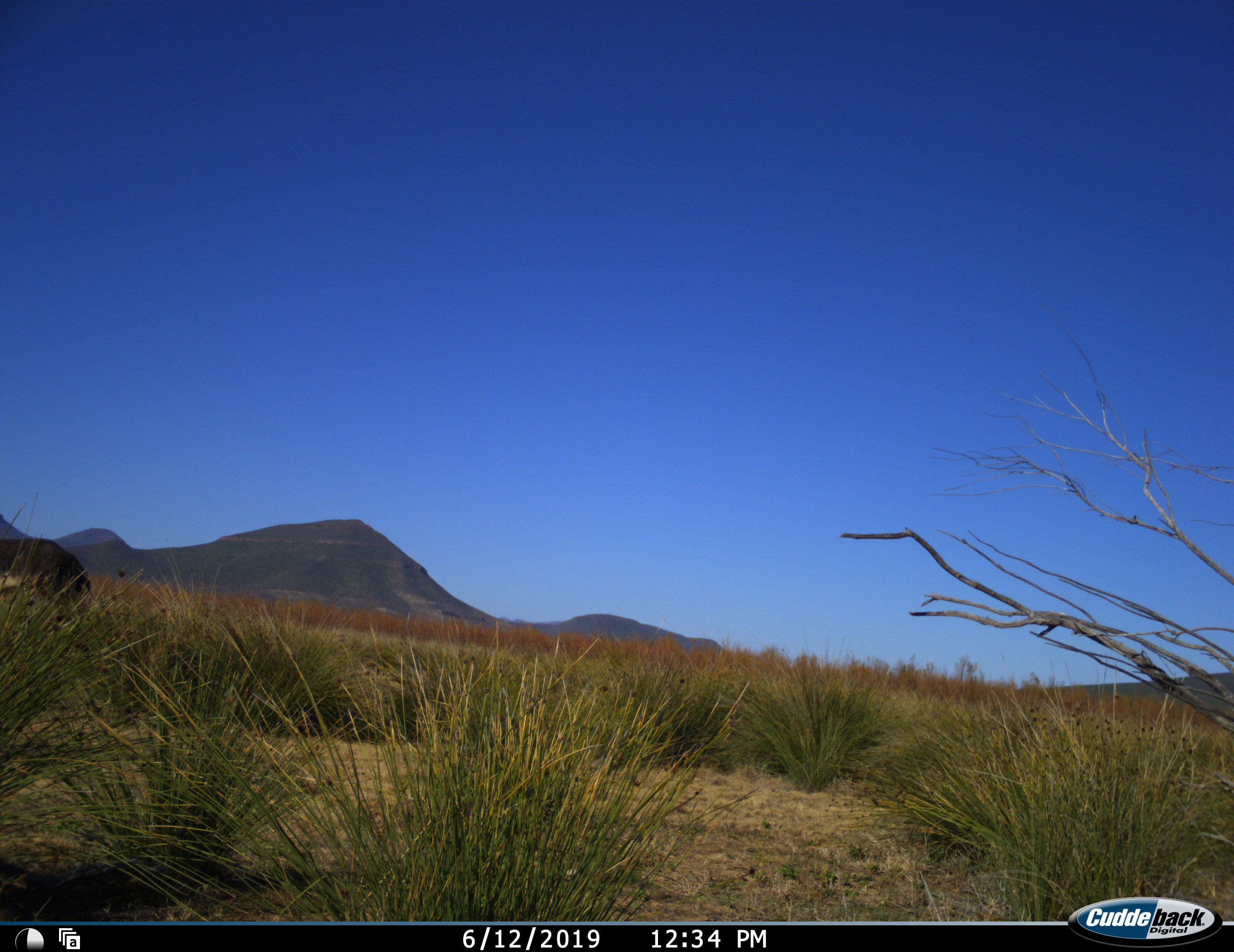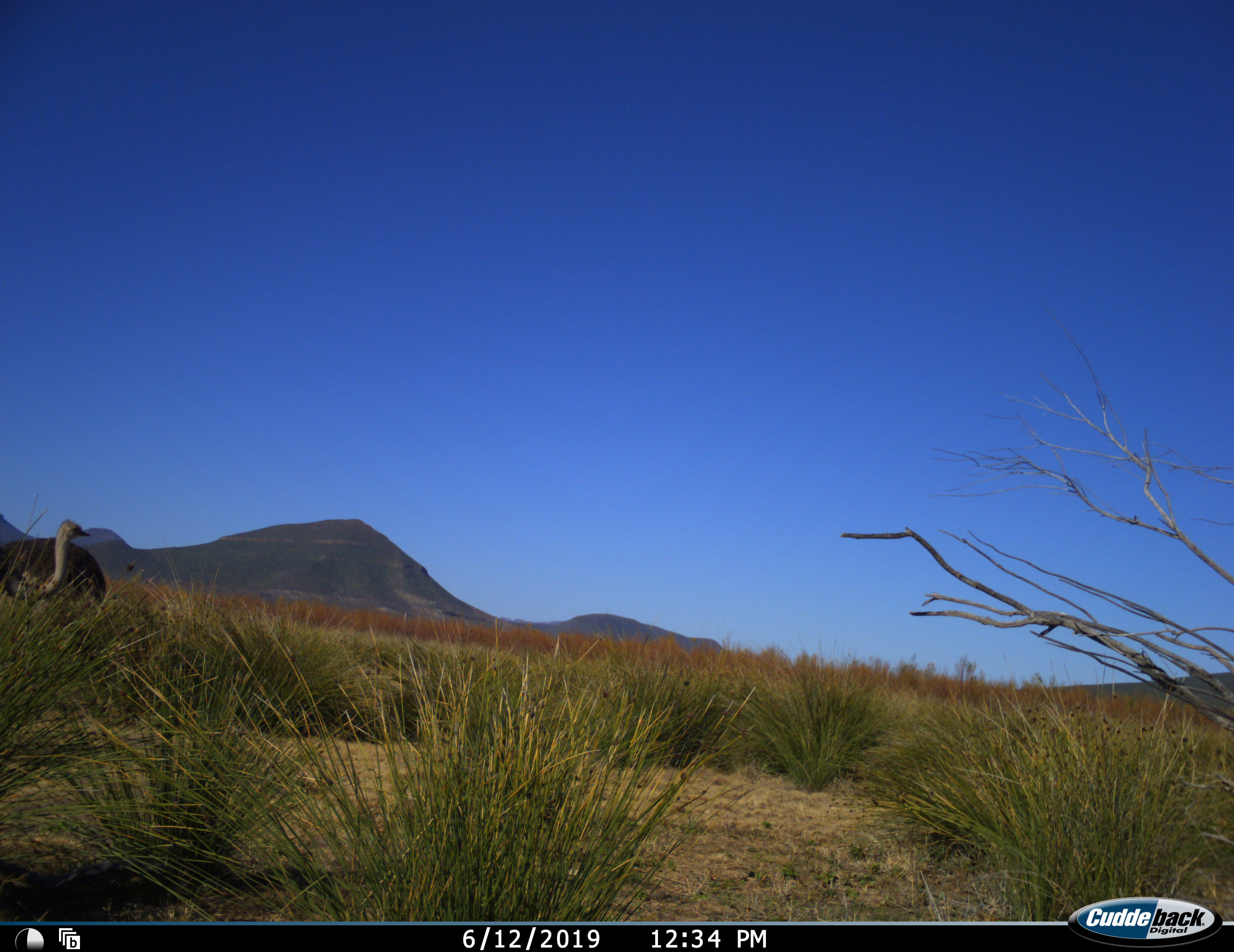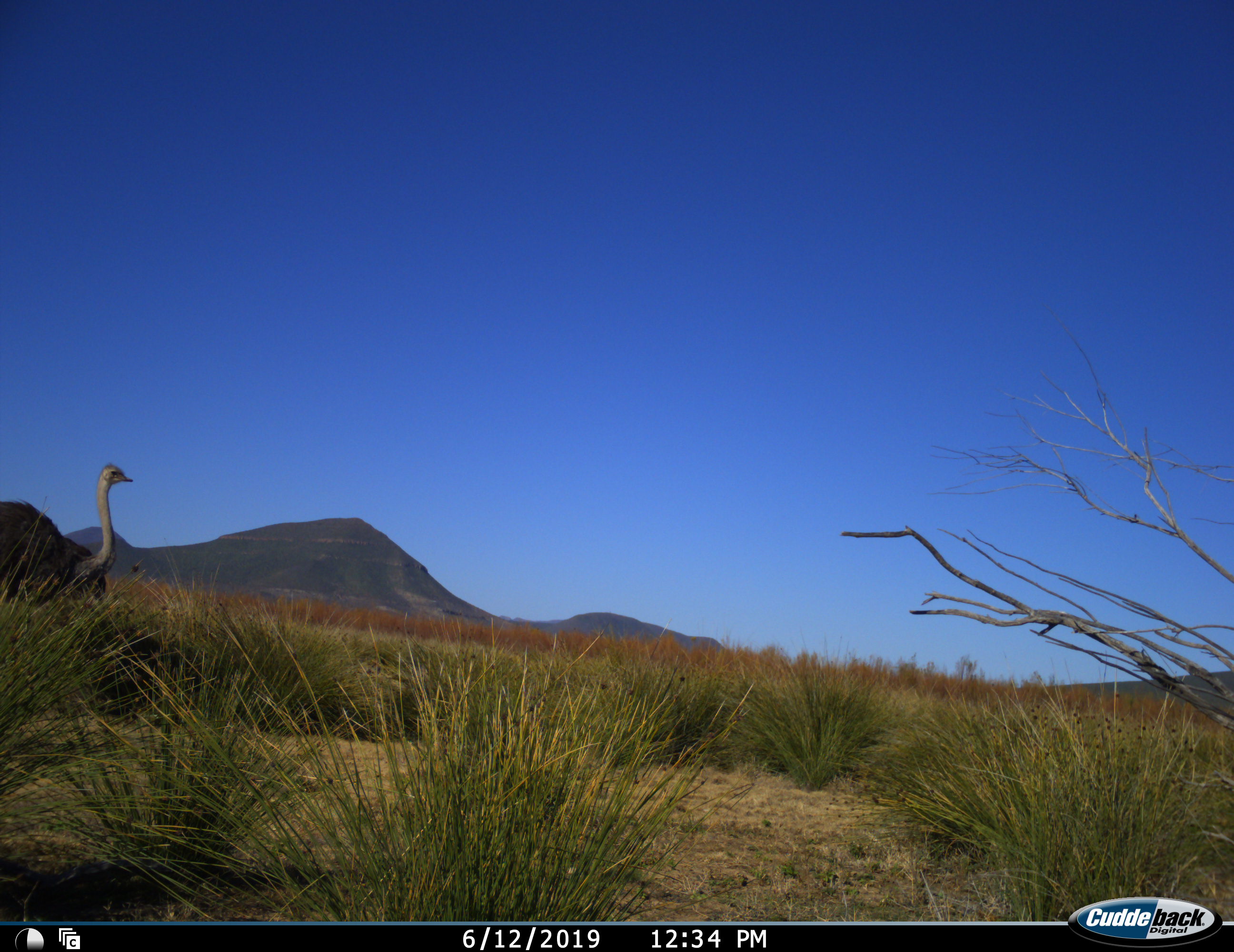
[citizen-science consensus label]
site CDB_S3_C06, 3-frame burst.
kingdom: Animalia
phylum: Chordata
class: Aves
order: Struthioniformes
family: Struthionidae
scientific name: Struthionidae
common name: ostrich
Ostrich (Struthionidae), count 1. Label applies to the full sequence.